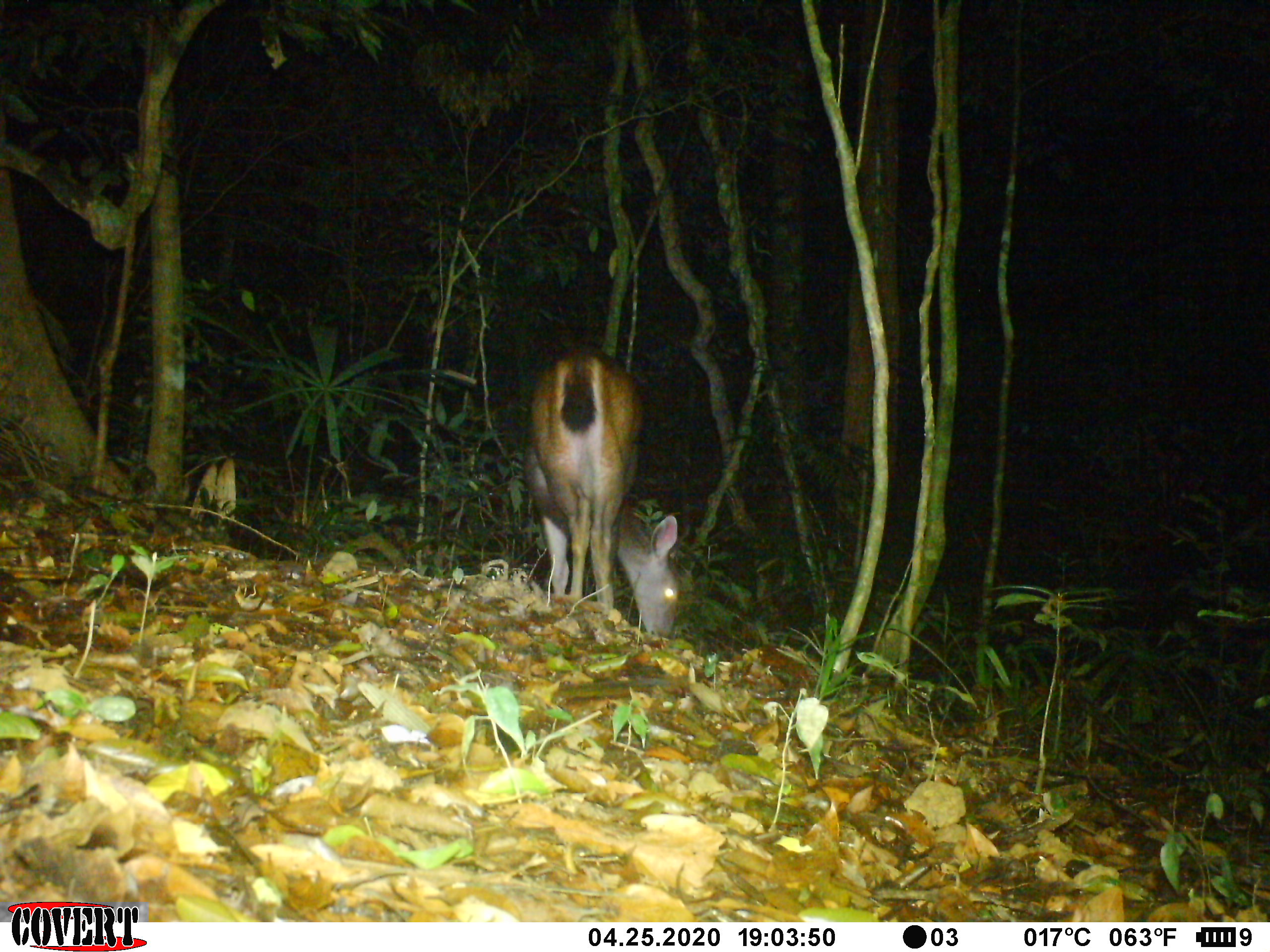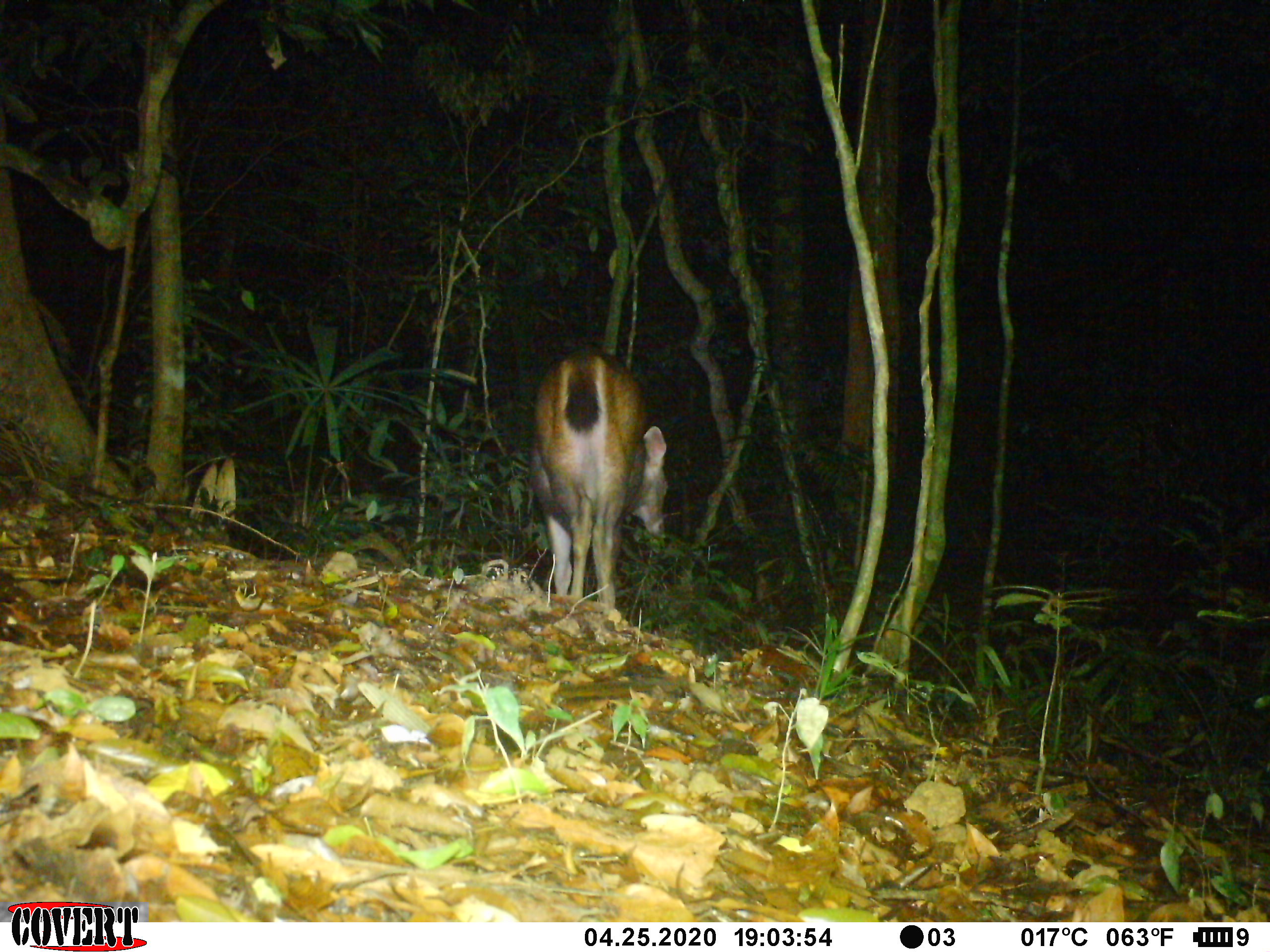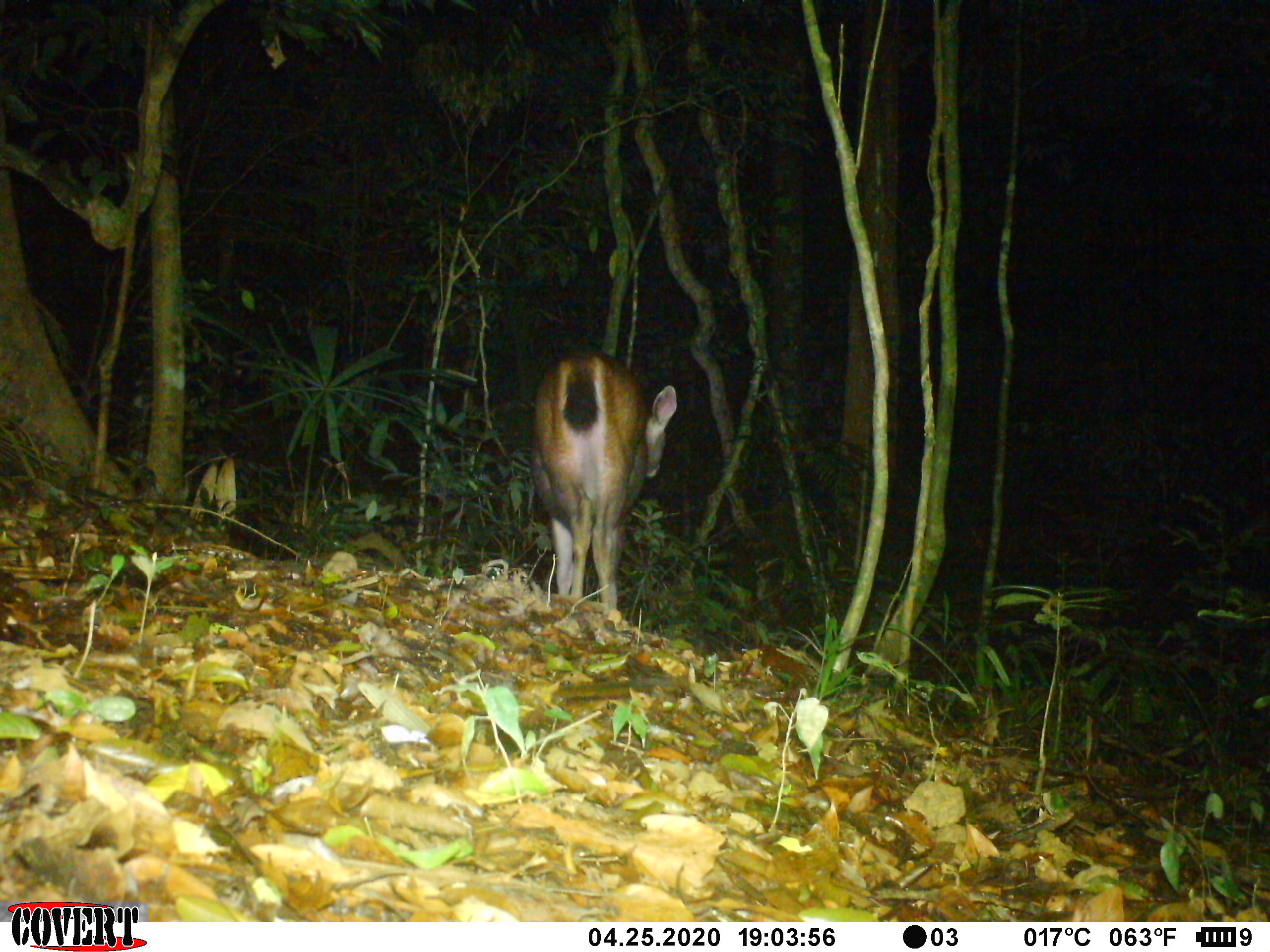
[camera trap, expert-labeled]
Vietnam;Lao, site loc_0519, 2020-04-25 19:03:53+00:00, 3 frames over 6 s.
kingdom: Animalia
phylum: Chordata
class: Mammalia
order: Artiodactyla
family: Cervidae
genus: Rusa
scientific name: Rusa unicolor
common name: sambar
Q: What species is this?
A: Sambar (Rusa unicolor).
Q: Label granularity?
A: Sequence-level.